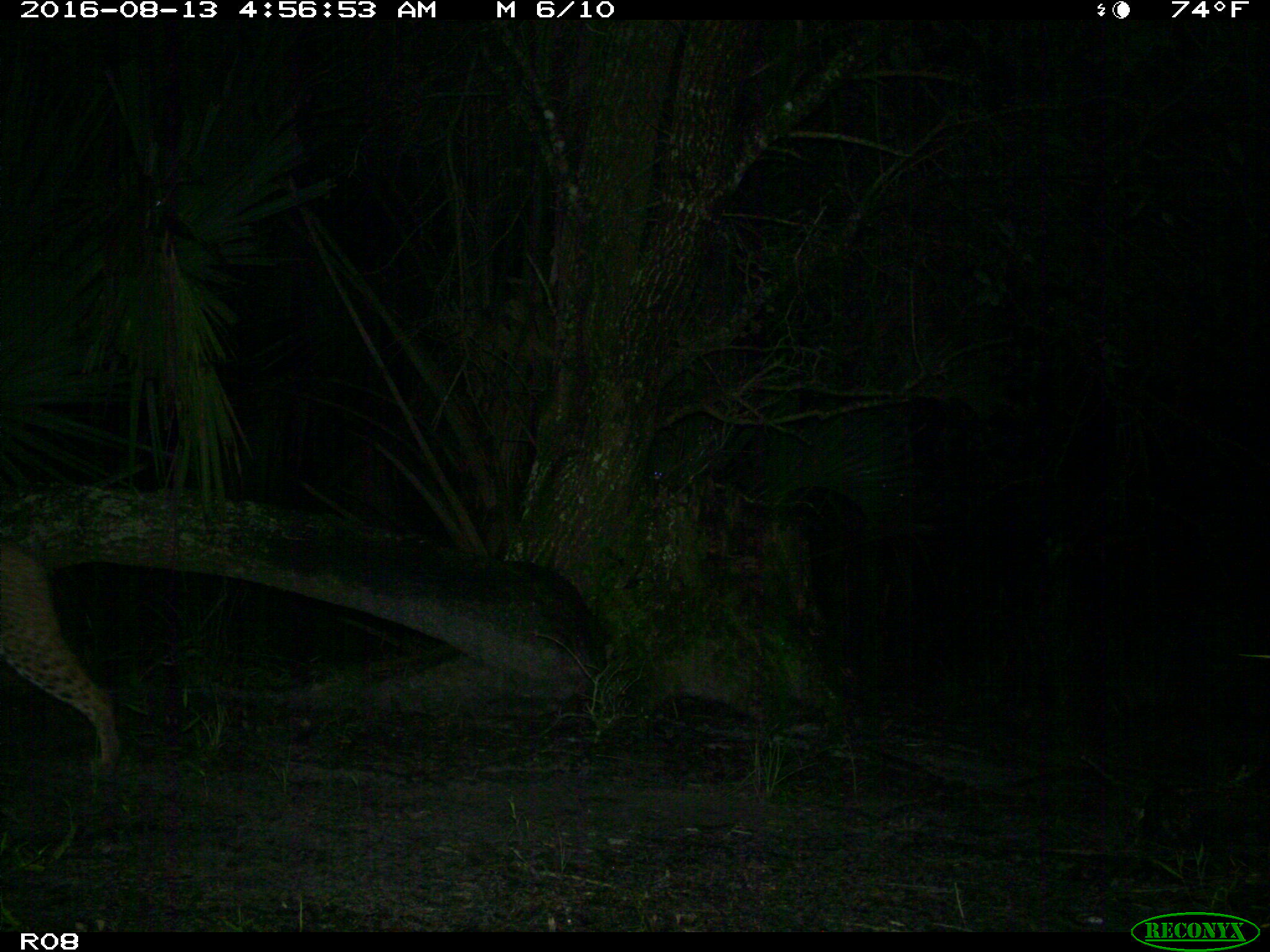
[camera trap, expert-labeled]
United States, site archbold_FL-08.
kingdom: Animalia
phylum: Chordata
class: Mammalia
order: Carnivora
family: Felidae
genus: Lynx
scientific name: Lynx rufus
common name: bobcat